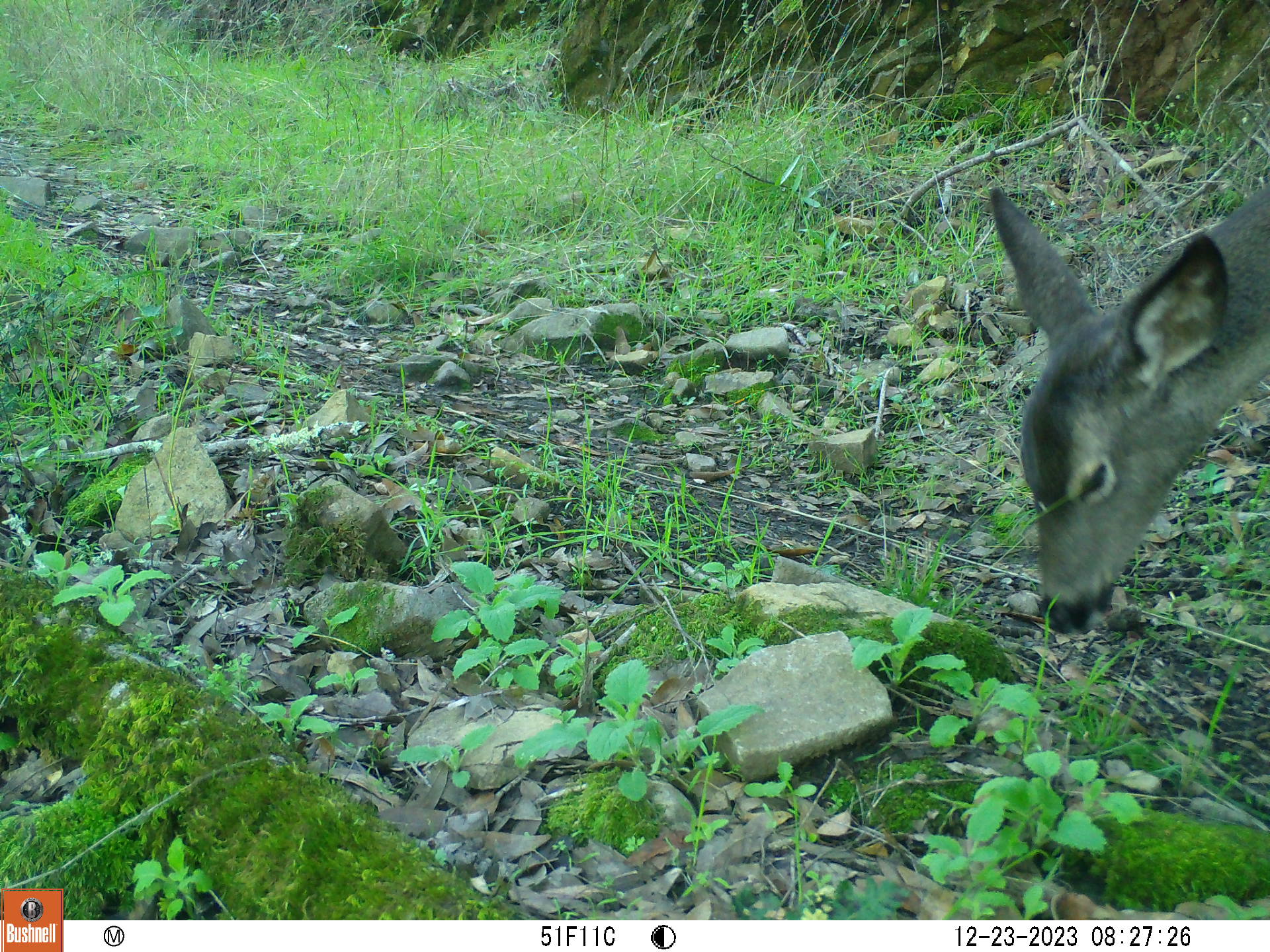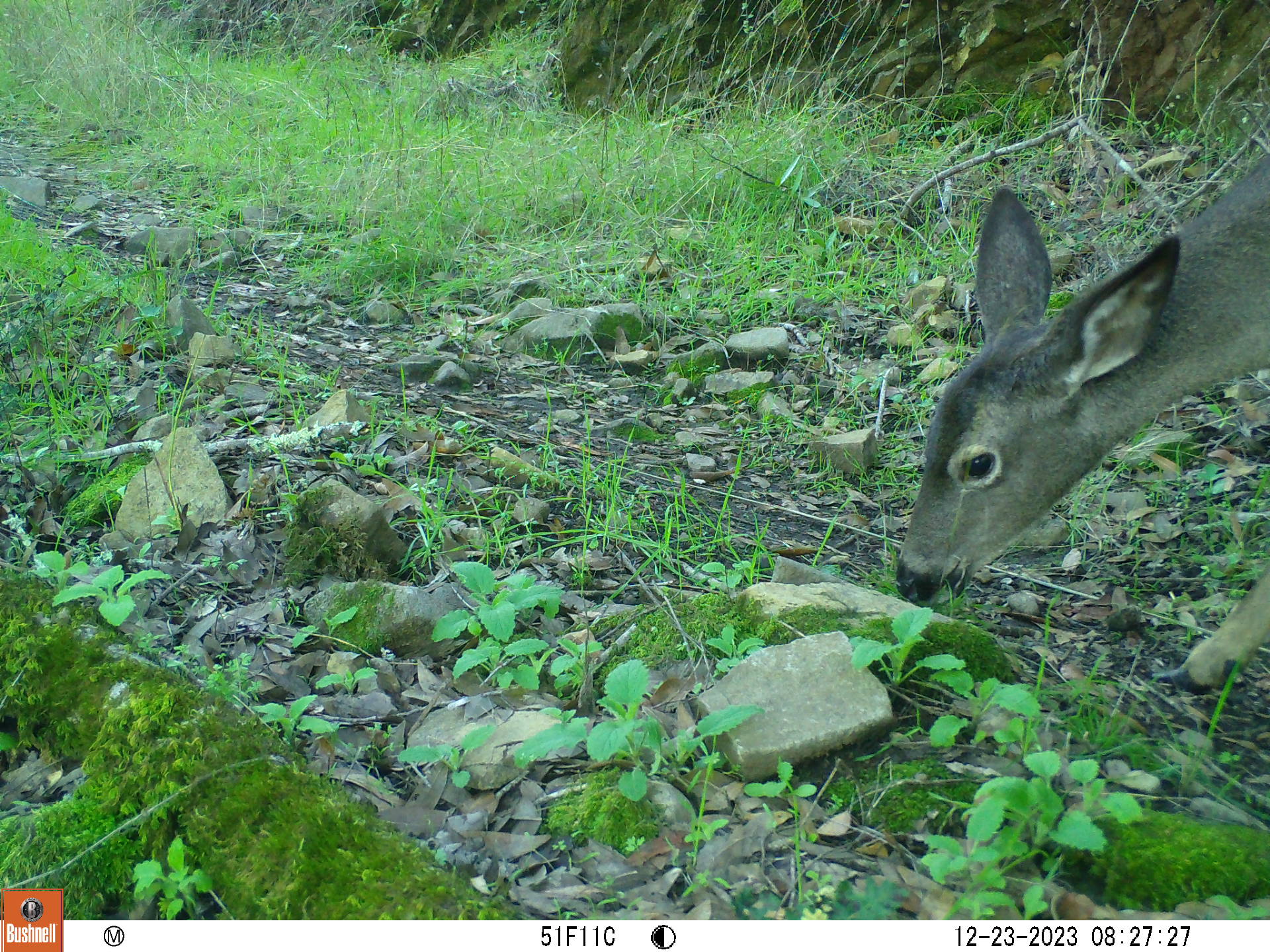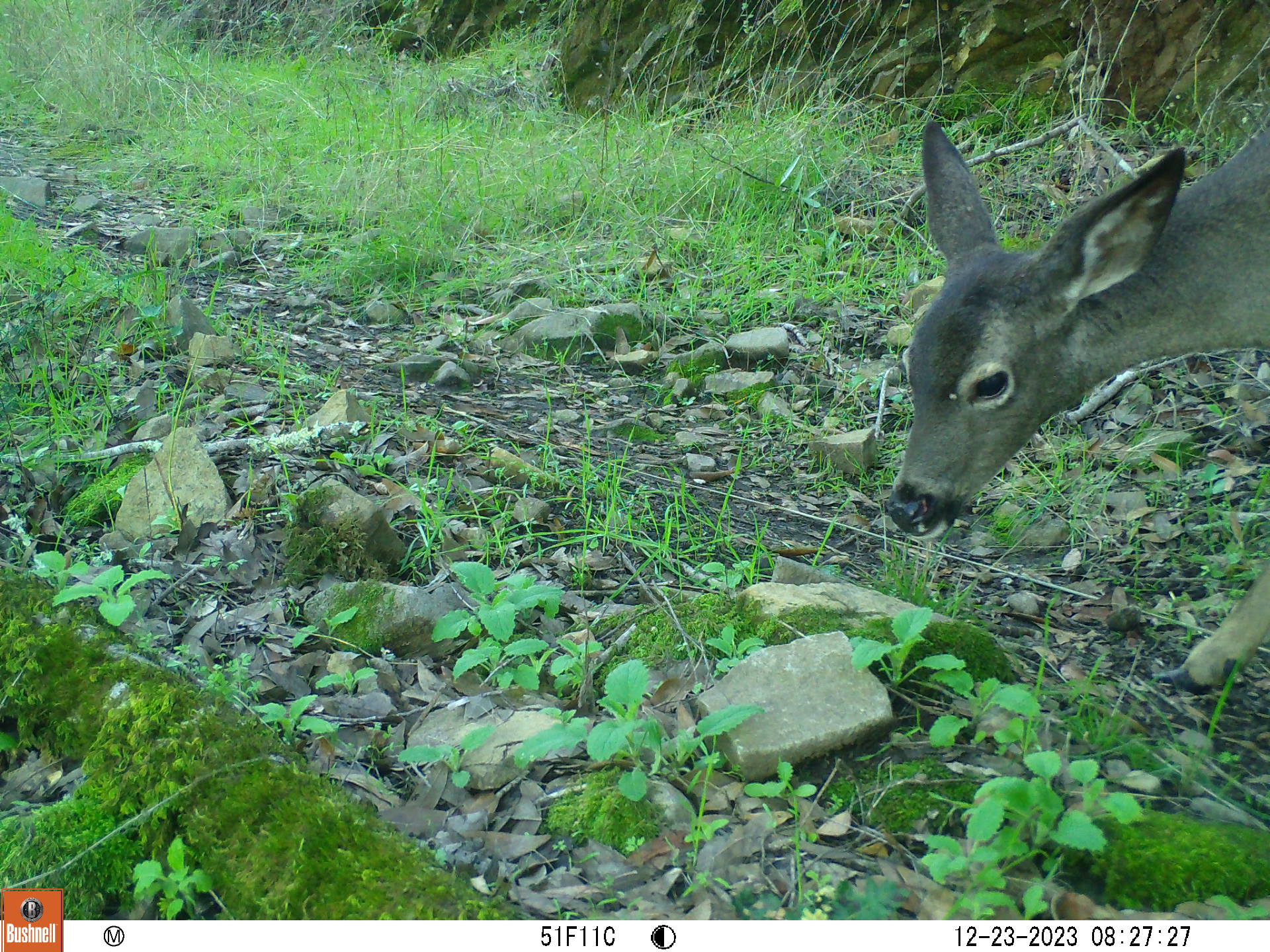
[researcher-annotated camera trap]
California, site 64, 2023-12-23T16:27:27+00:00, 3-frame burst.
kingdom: Animalia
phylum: Chordata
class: Mammalia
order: Artiodactyla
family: Cervidae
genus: Odocoileus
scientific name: Odocoileus hemionus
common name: mule deer